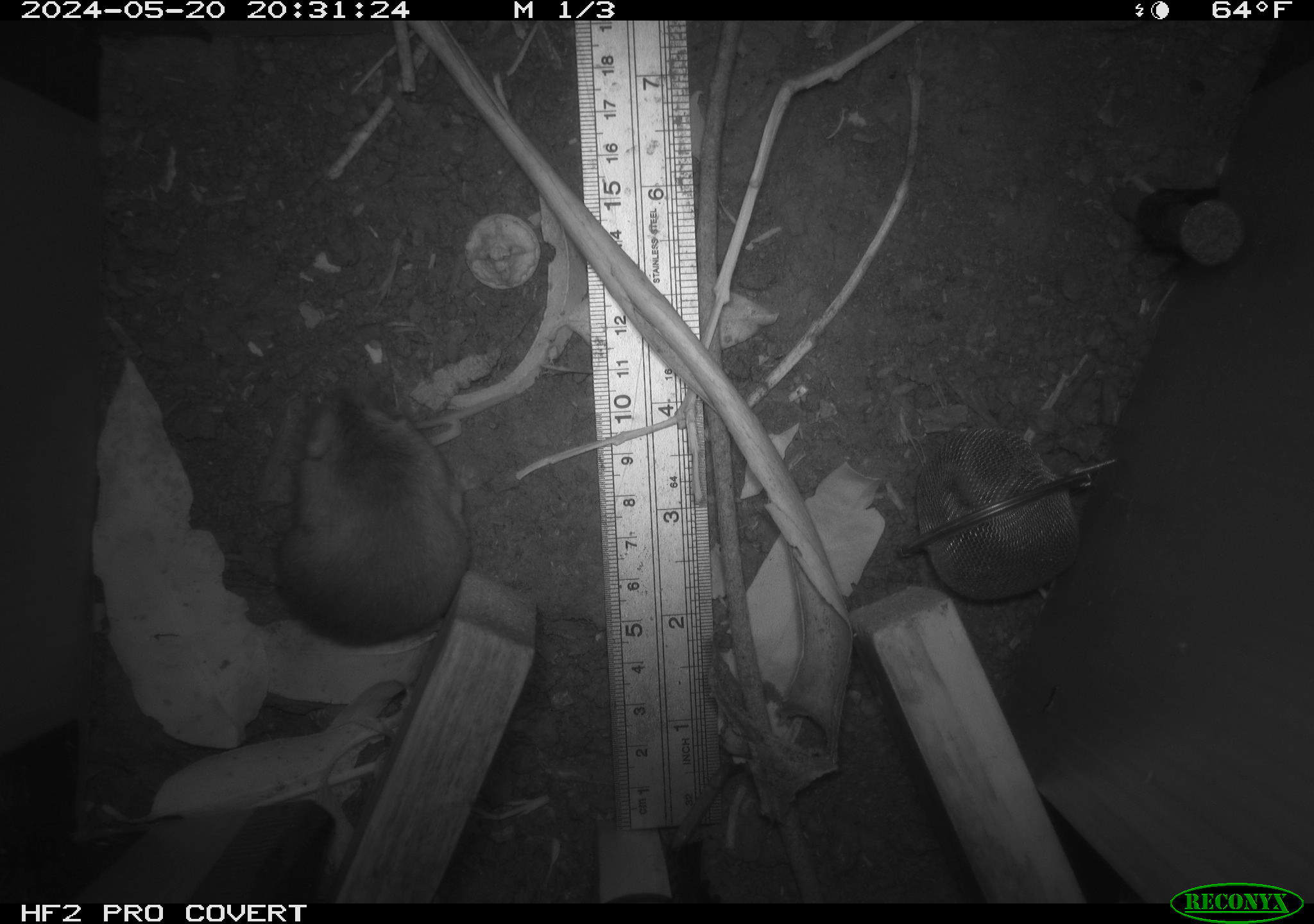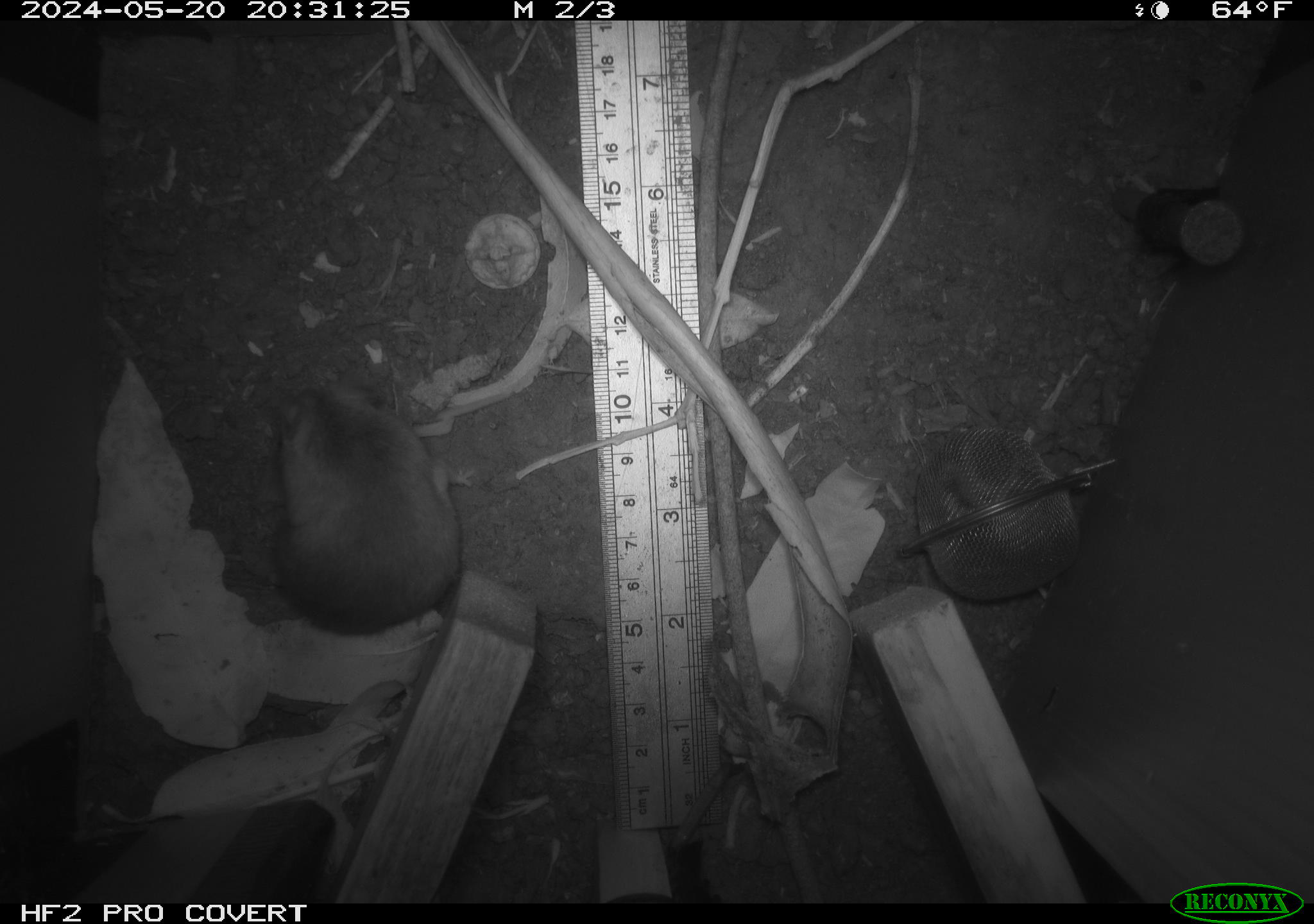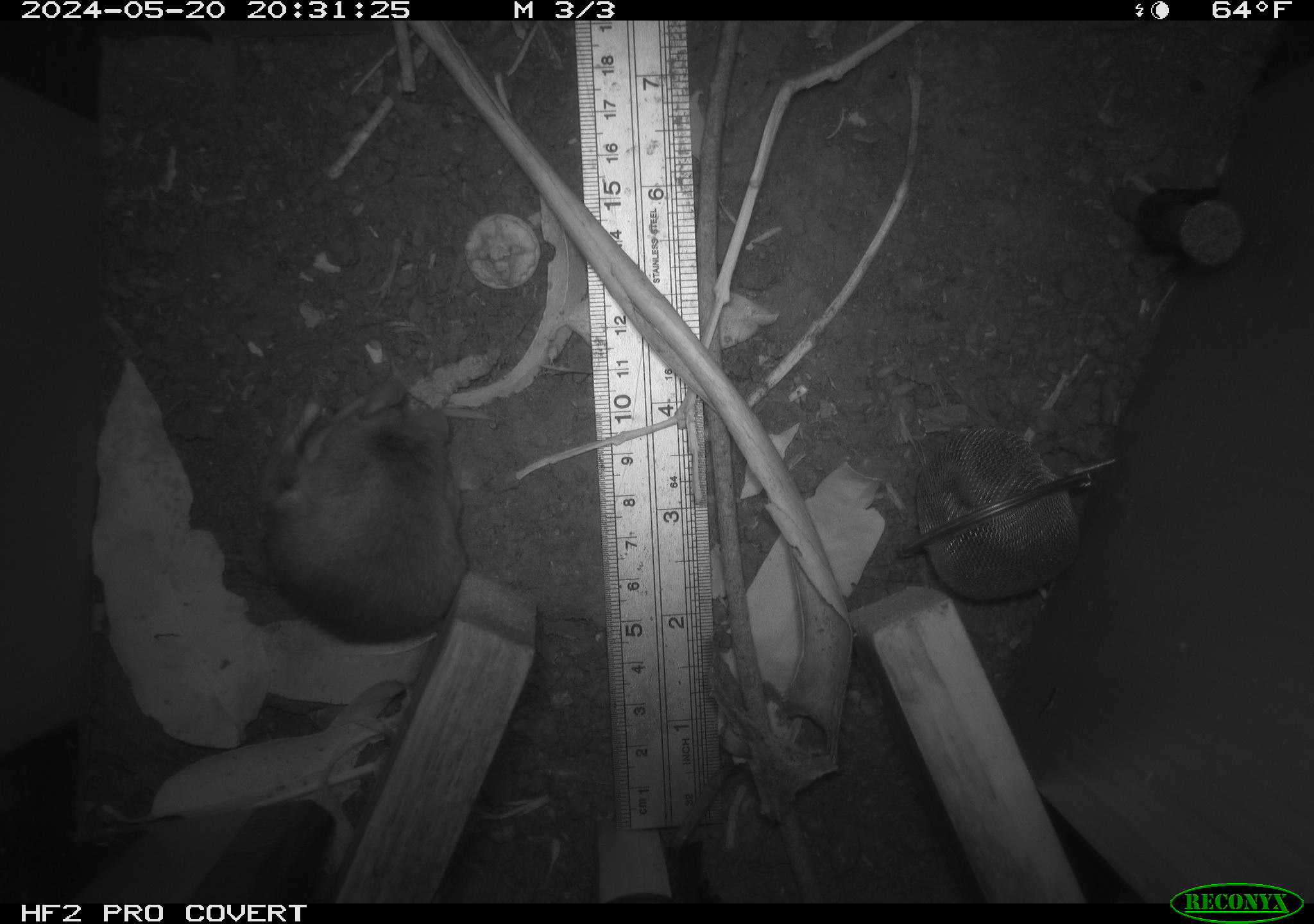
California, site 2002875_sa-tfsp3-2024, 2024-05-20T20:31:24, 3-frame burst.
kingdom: Animalia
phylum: Chordata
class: Mammalia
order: Rodentia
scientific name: Rodentia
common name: rodent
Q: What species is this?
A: Rodent (Rodentia).